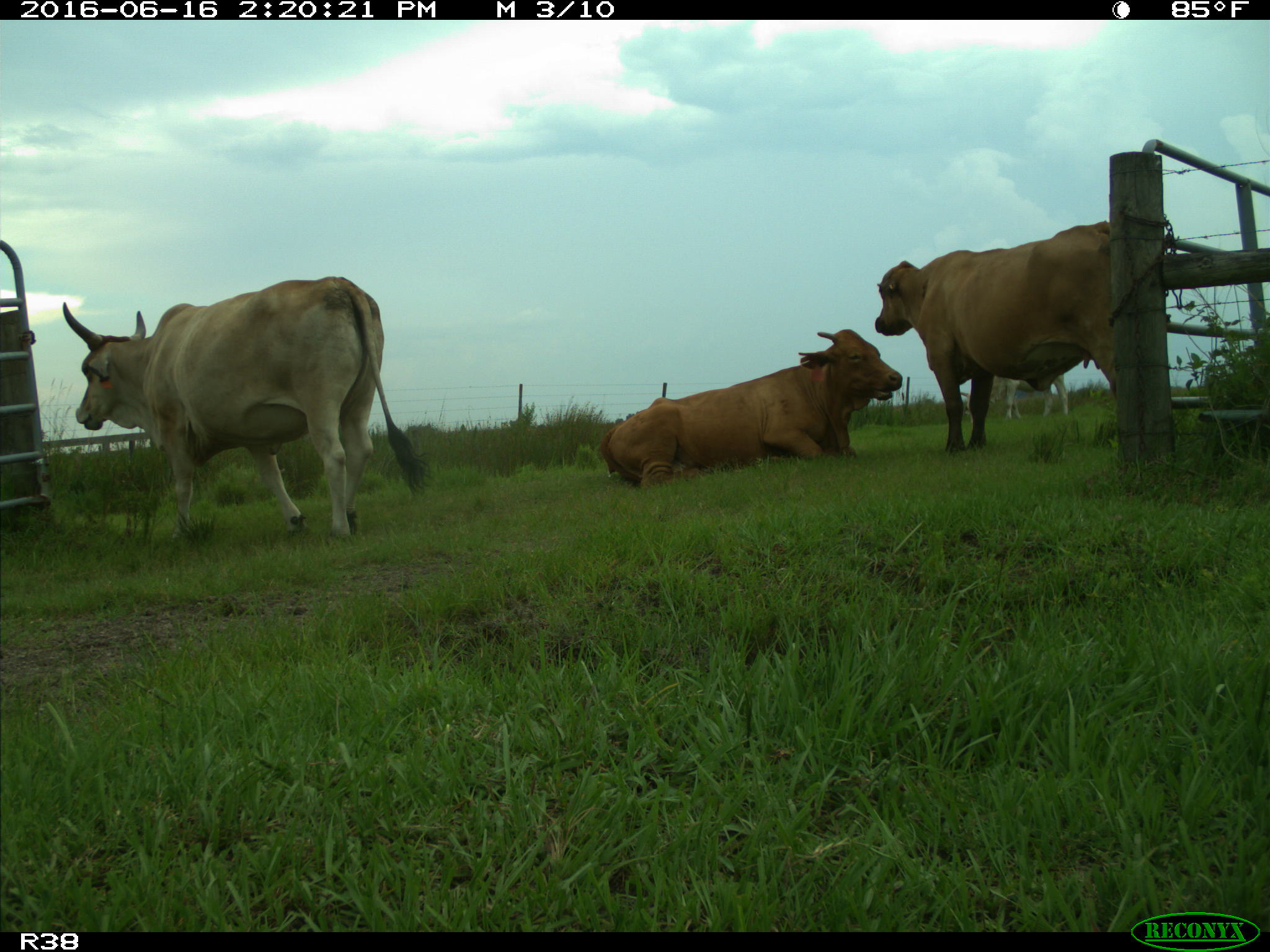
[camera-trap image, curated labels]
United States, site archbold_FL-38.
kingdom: Animalia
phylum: Chordata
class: Mammalia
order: Artiodactyla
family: Bovidae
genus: Bos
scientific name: Bos taurus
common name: domestic cow